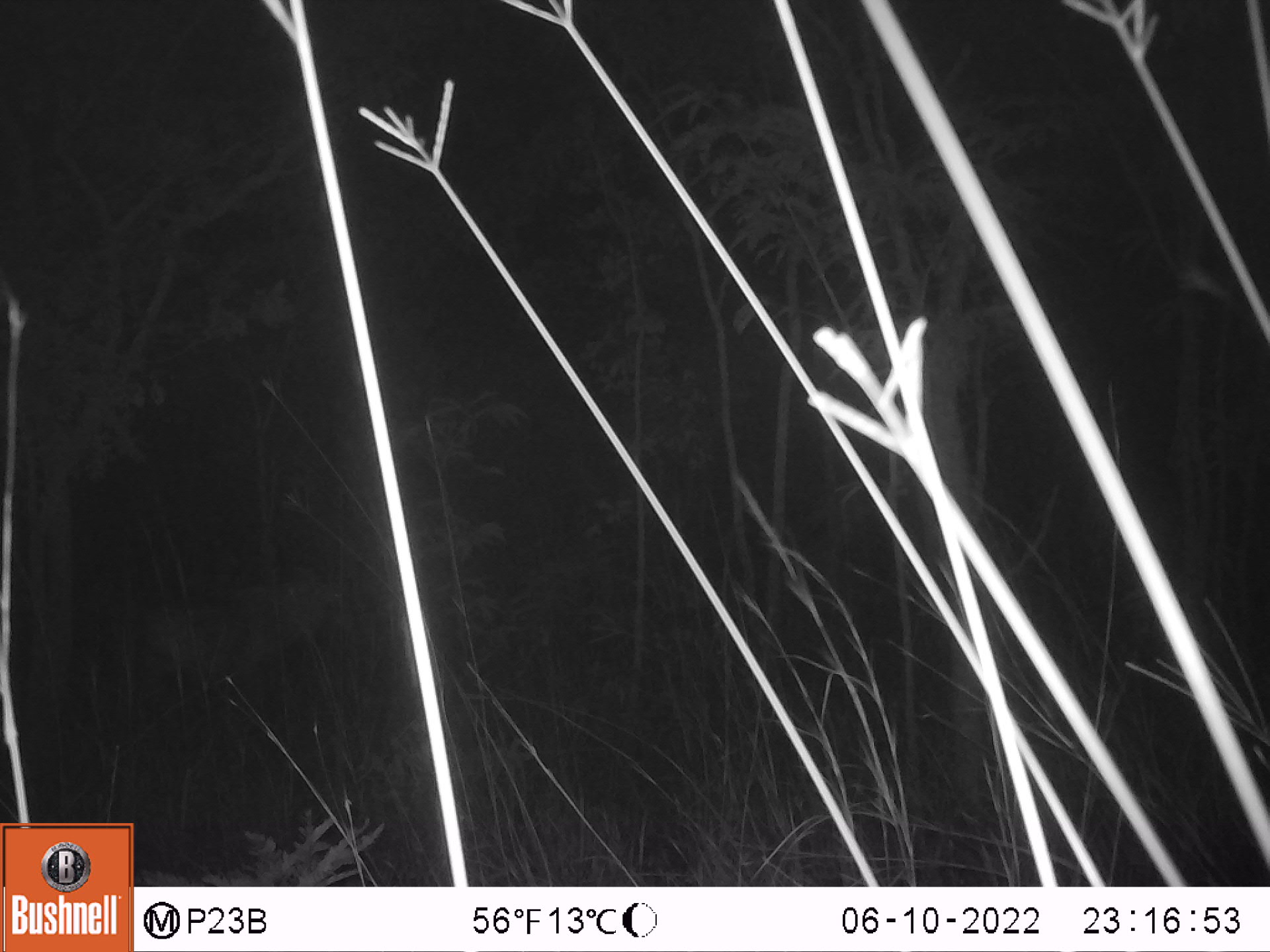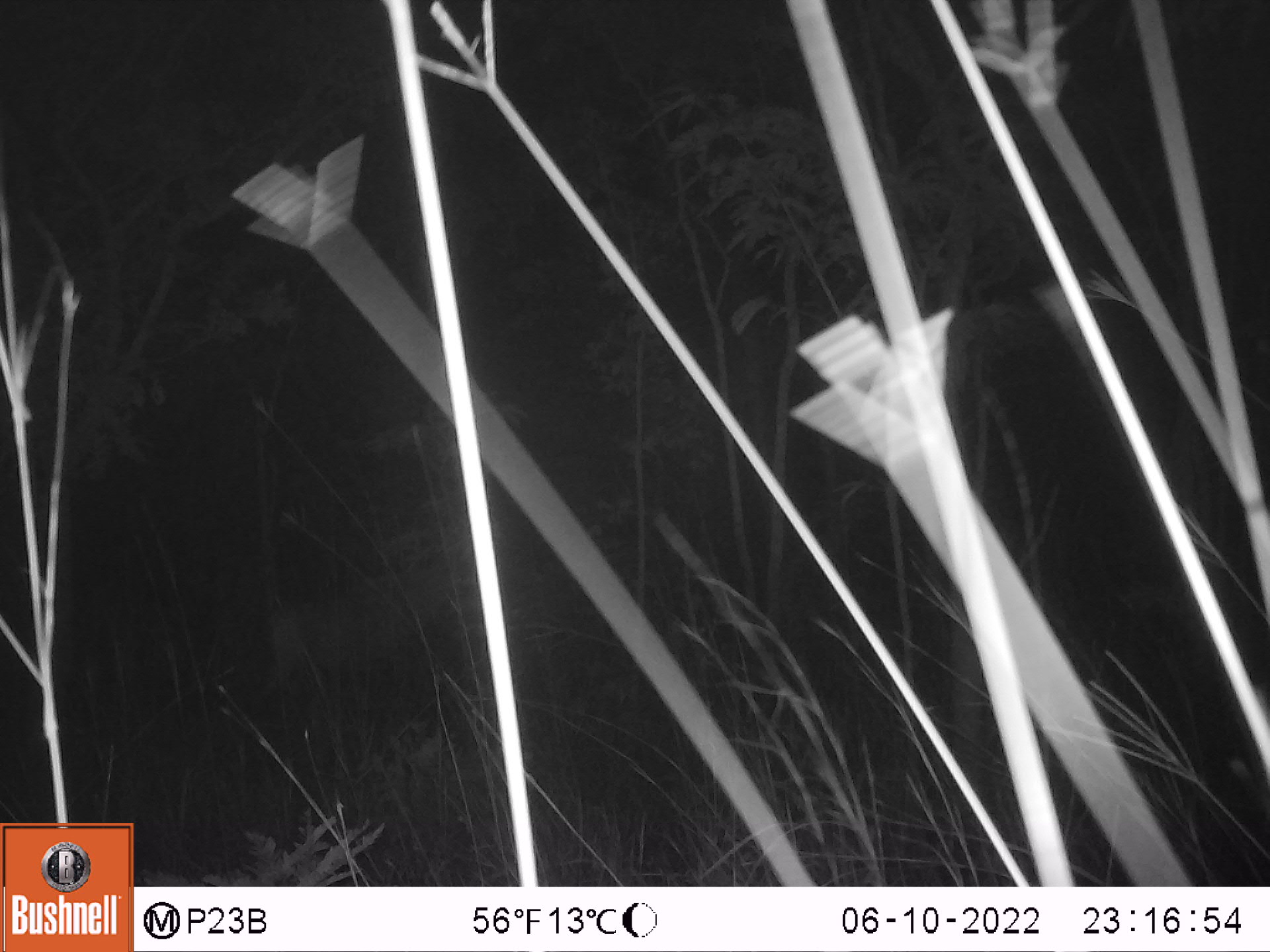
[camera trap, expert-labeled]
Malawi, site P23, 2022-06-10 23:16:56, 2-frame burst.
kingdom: Animalia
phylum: Chordata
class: Mammalia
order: Artiodactyla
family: Bovidae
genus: Hippotragus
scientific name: Hippotragus niger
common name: sable antelope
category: sable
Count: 1.